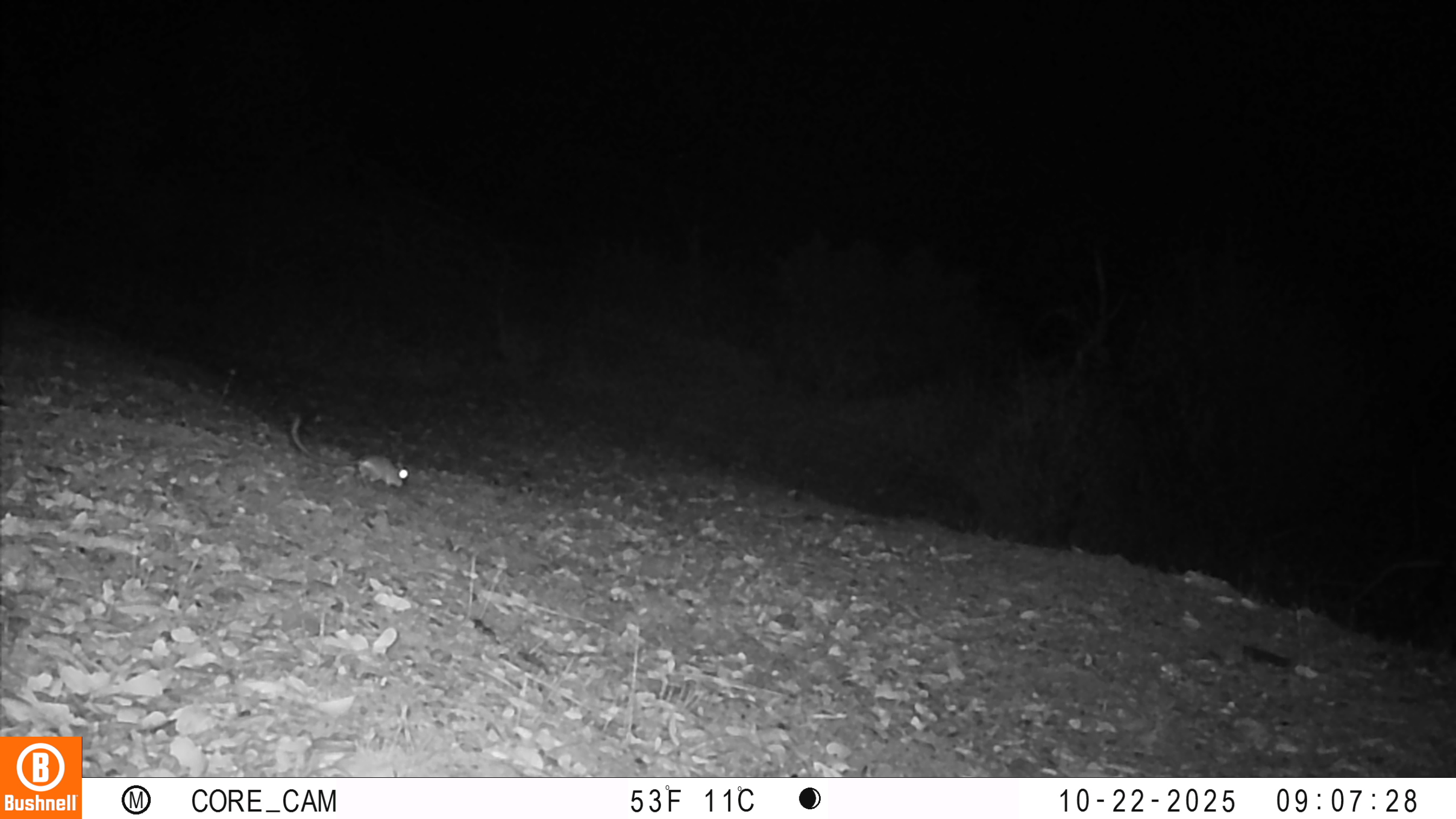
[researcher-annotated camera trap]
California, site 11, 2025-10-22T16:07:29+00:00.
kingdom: Animalia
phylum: Chordata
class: Mammalia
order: Rodentia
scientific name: Rodentia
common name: mouse or rat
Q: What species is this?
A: Mouse or rat (Rodentia).